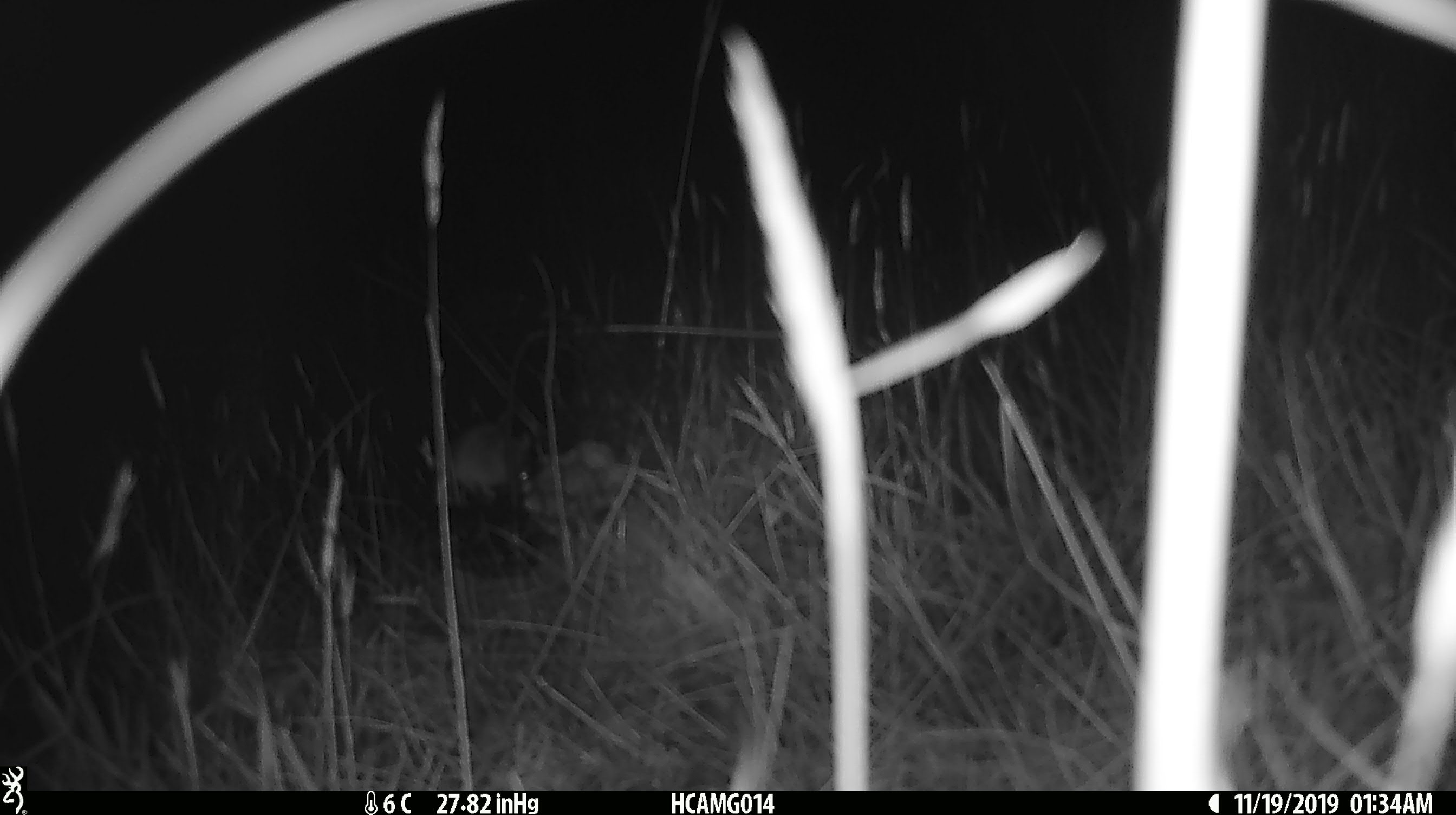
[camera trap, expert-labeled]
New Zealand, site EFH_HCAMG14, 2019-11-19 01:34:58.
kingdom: Animalia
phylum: Chordata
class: Mammalia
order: Rodentia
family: Muridae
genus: Mus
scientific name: Mus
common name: mouse